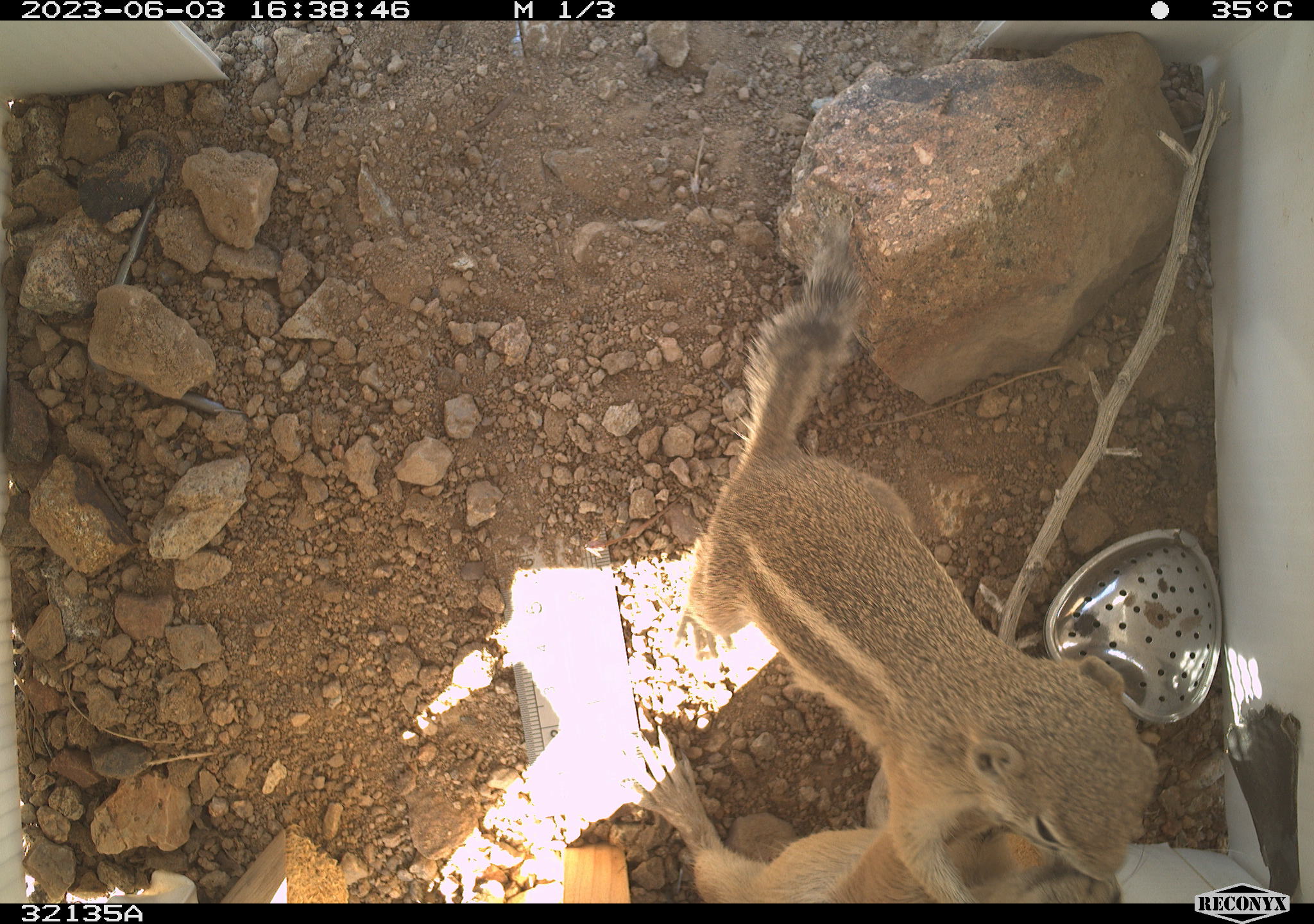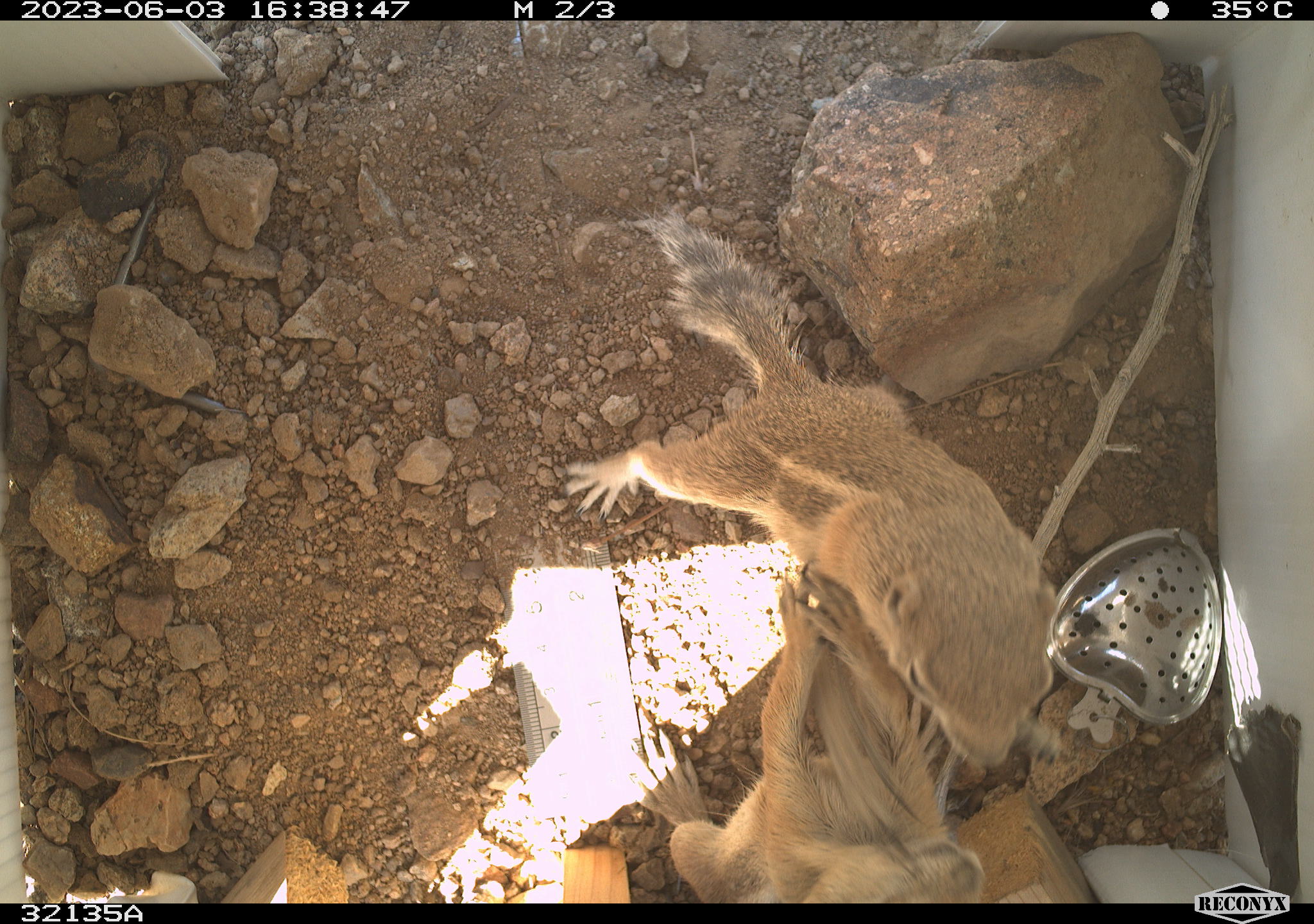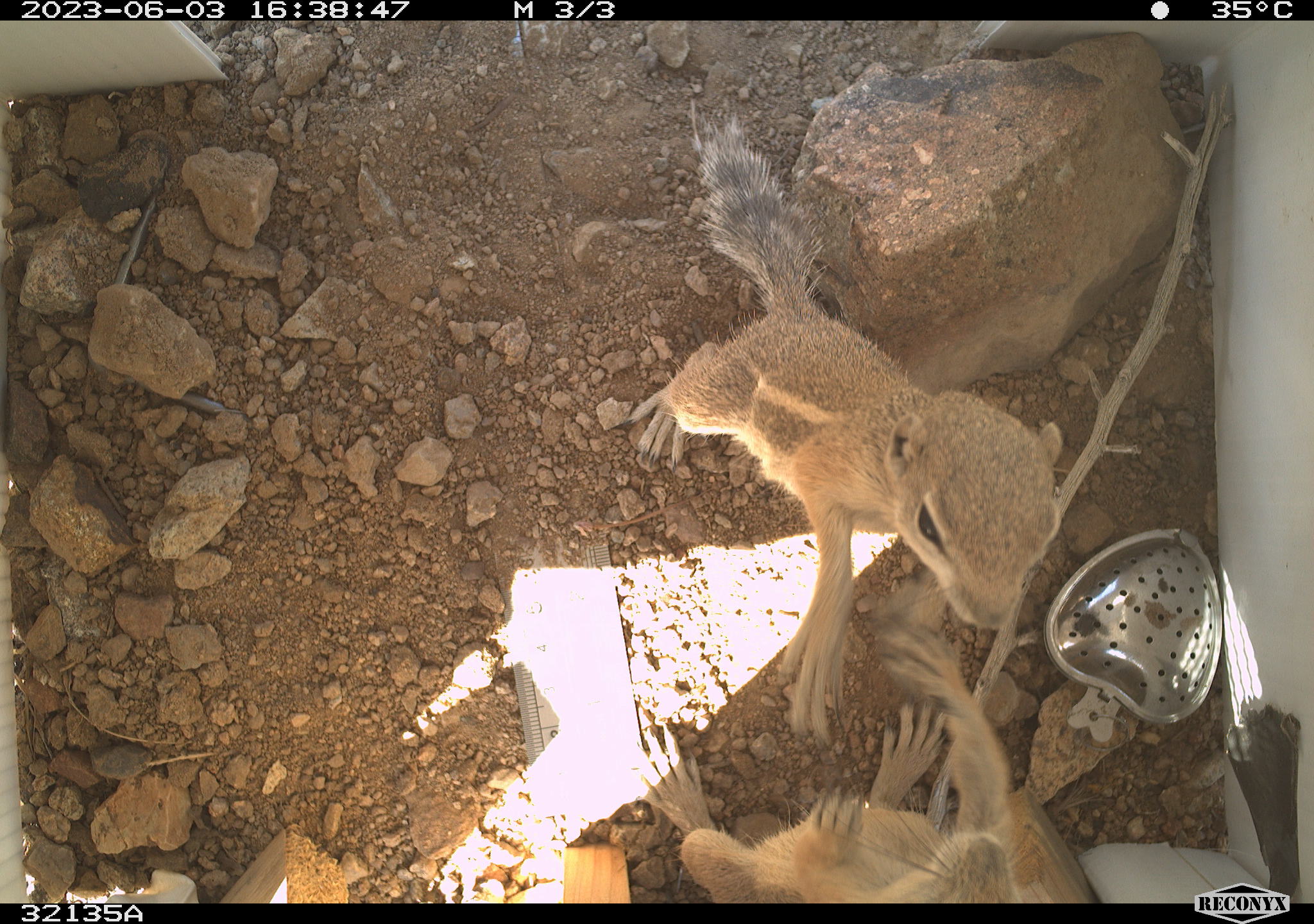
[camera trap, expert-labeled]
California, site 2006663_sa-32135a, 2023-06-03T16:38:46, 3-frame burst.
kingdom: Animalia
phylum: Chordata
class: Mammalia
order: Rodentia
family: Sciuridae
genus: Ammospermophilus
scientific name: Ammospermophilus leucurus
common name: white-tailed antelope squirrel